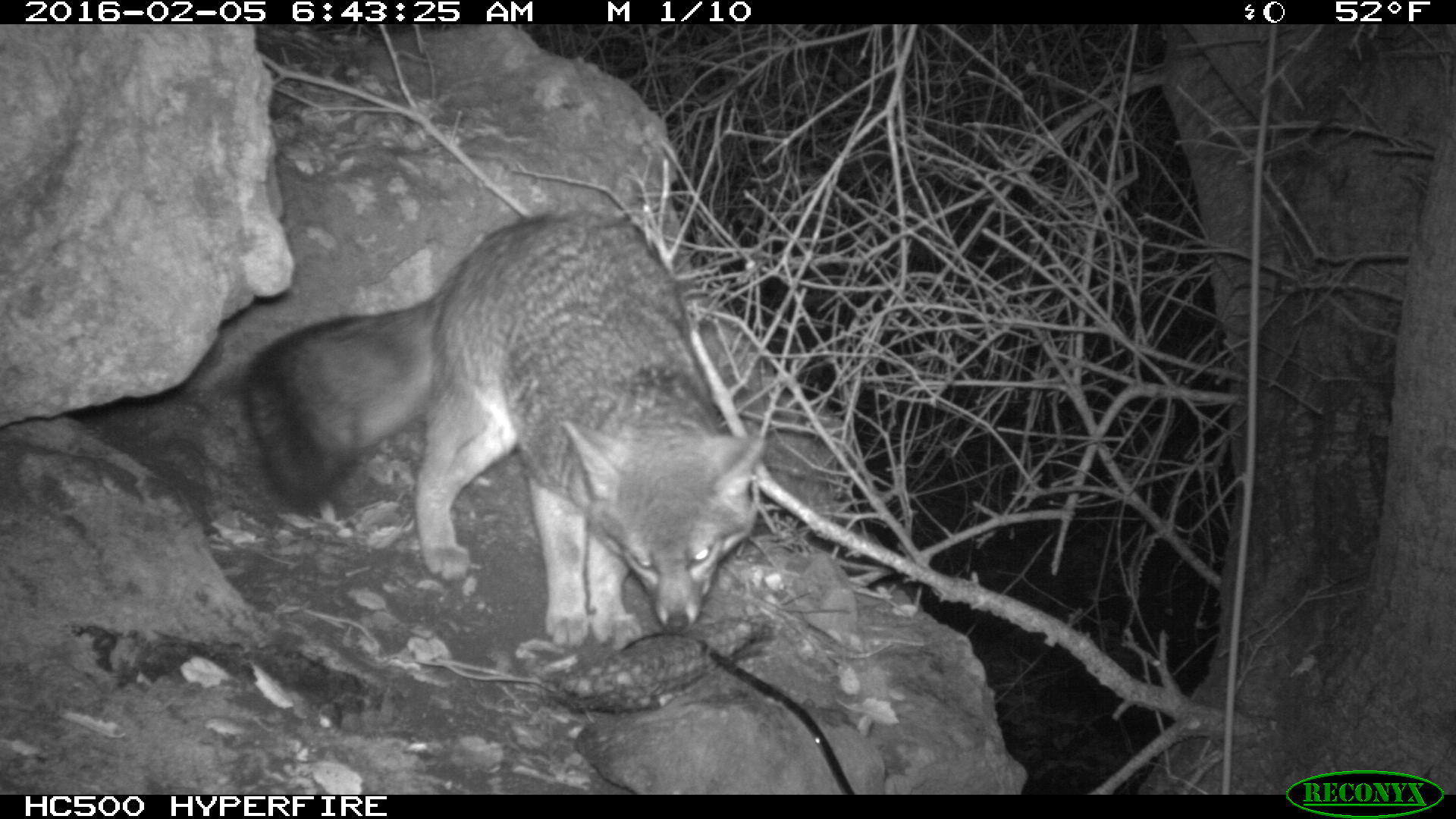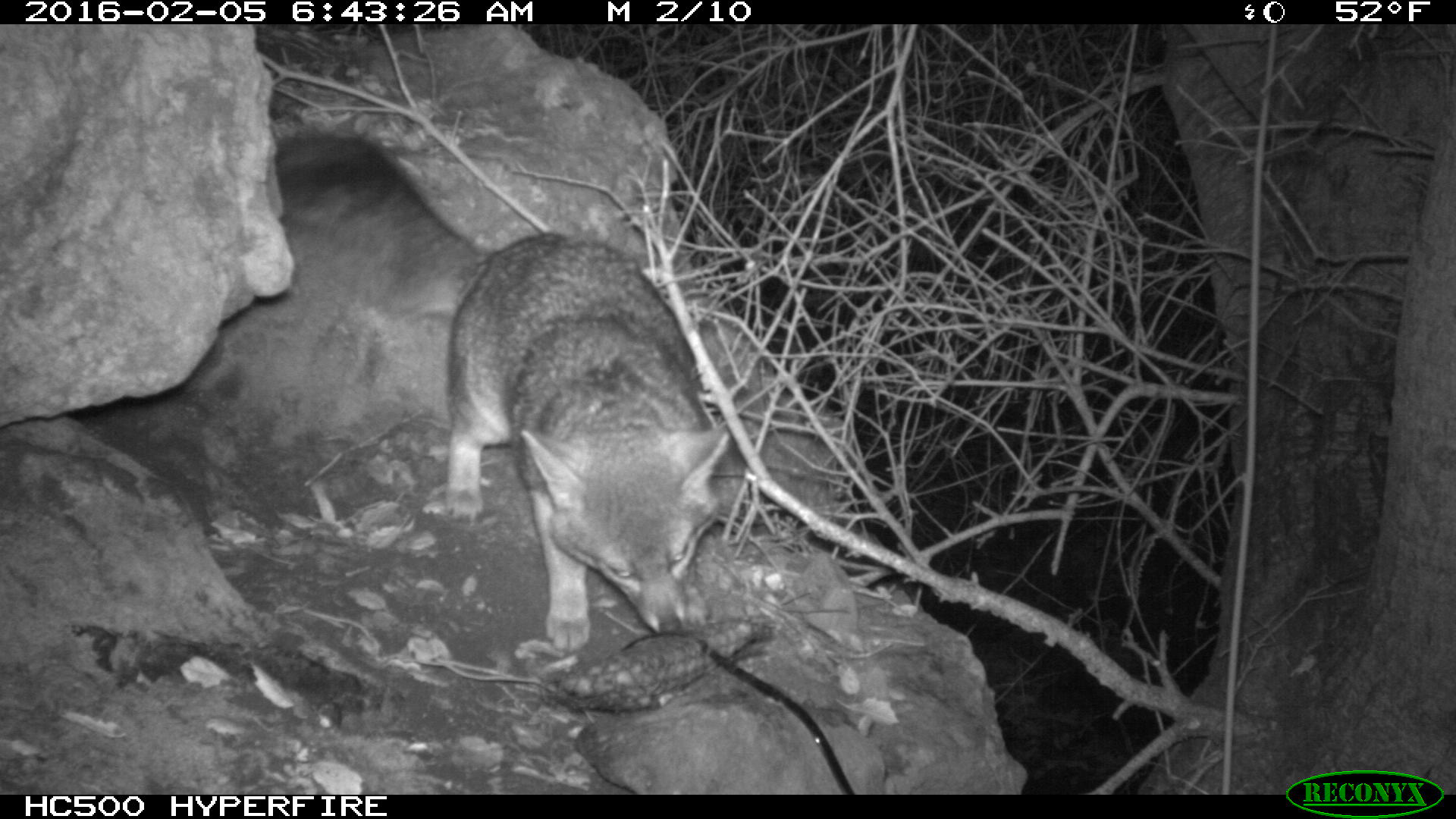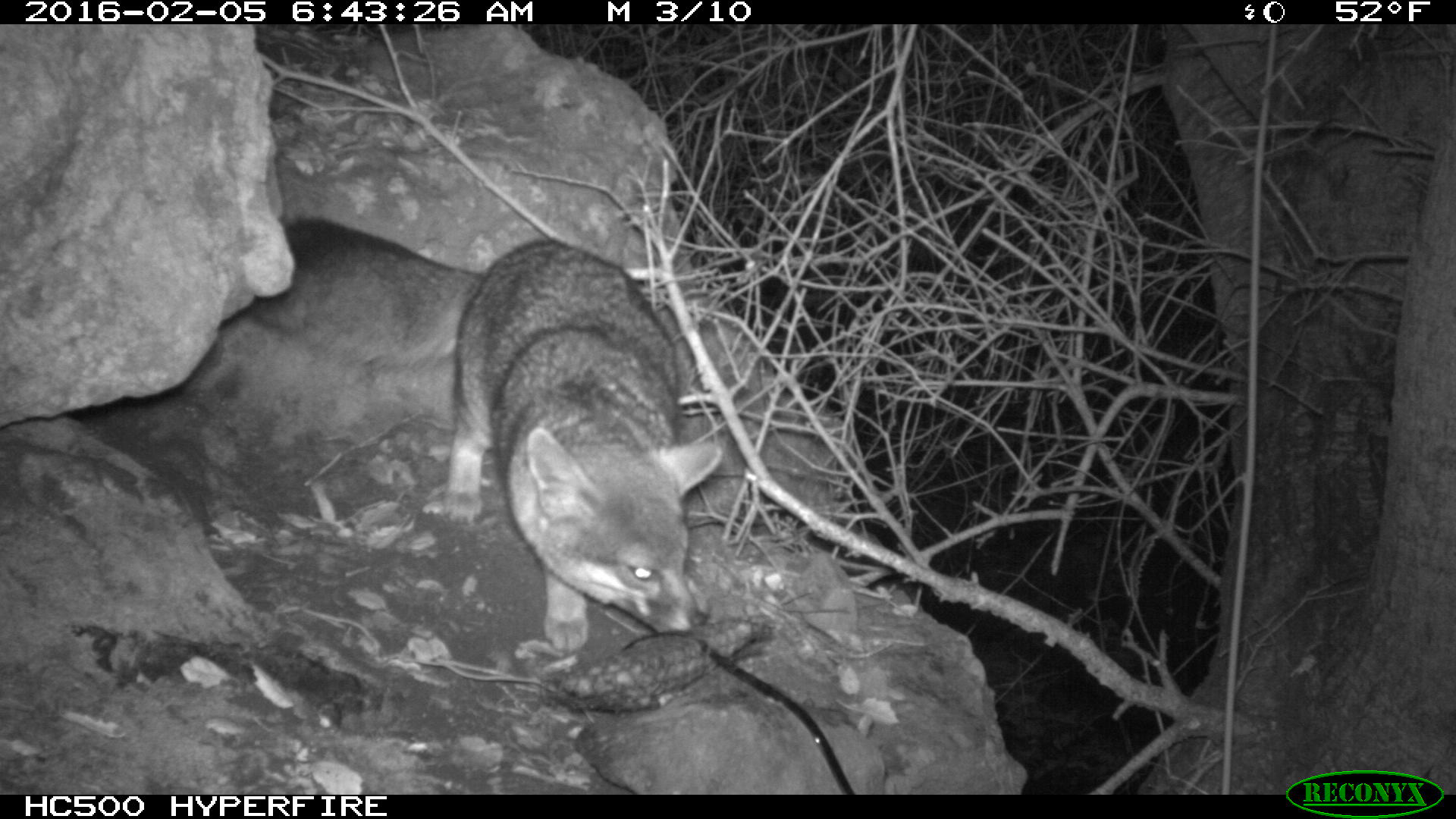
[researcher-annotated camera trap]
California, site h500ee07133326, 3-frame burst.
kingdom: Animalia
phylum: Chordata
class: Mammalia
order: Carnivora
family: Canidae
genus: Urocyon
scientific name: Urocyon littoralis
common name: island fox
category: fox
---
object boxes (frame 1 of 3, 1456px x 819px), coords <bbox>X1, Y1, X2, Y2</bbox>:
fox: <bbox>243, 214, 764, 653</bbox>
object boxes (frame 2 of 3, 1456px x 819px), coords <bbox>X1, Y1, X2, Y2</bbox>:
fox: <bbox>273, 133, 731, 649</bbox>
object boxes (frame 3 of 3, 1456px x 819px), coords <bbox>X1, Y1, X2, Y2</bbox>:
fox: <bbox>243, 214, 723, 650</bbox>